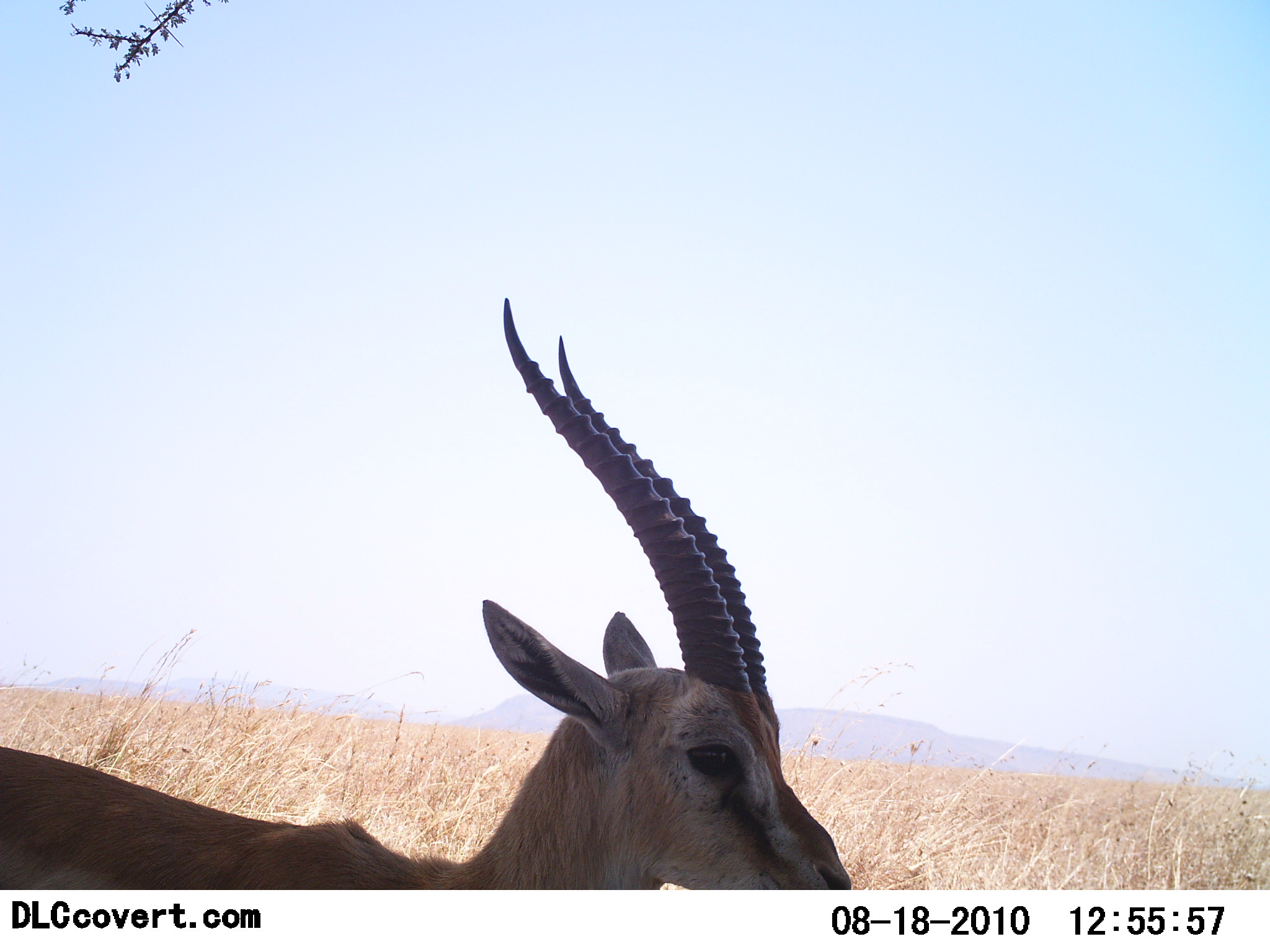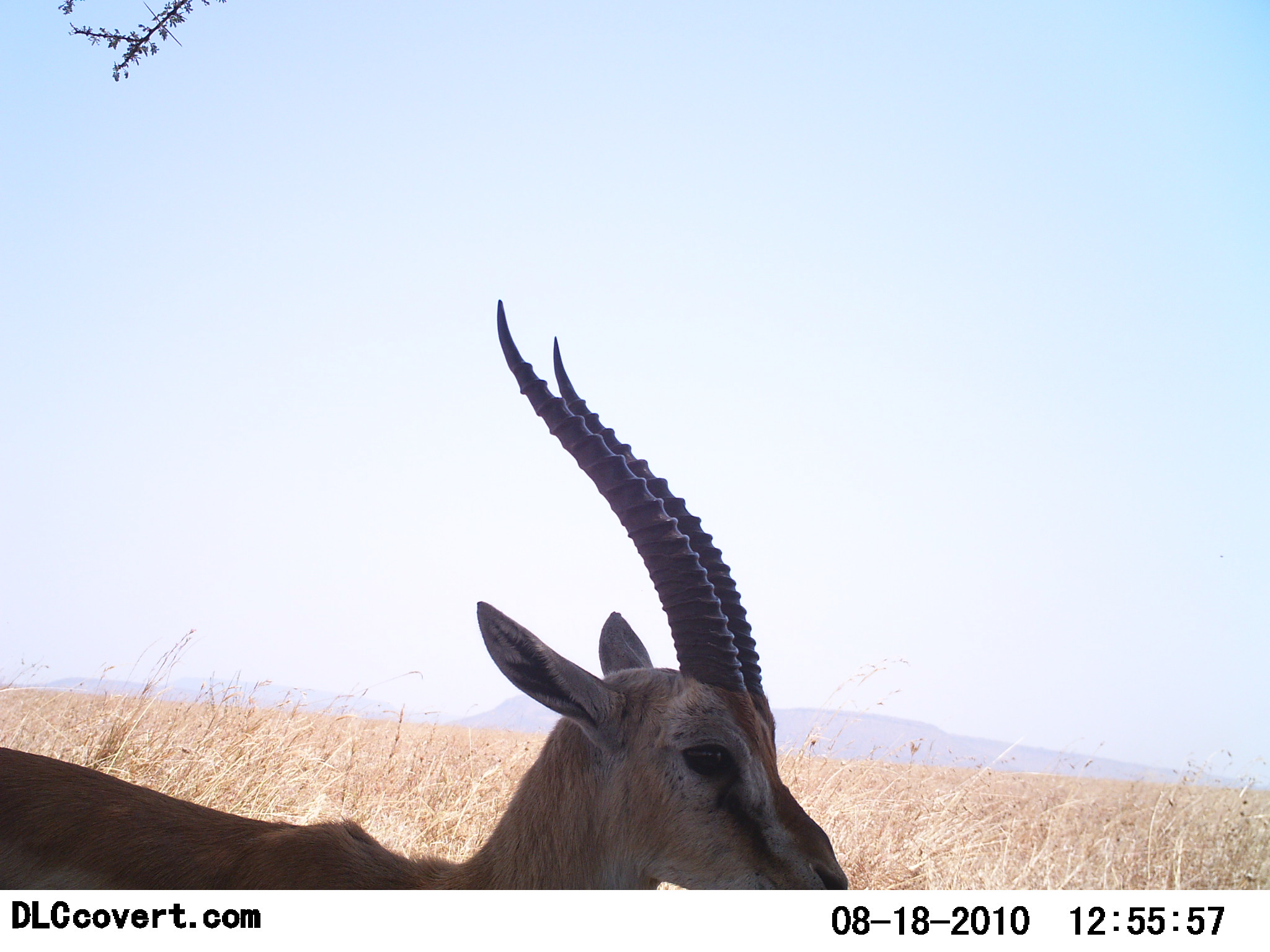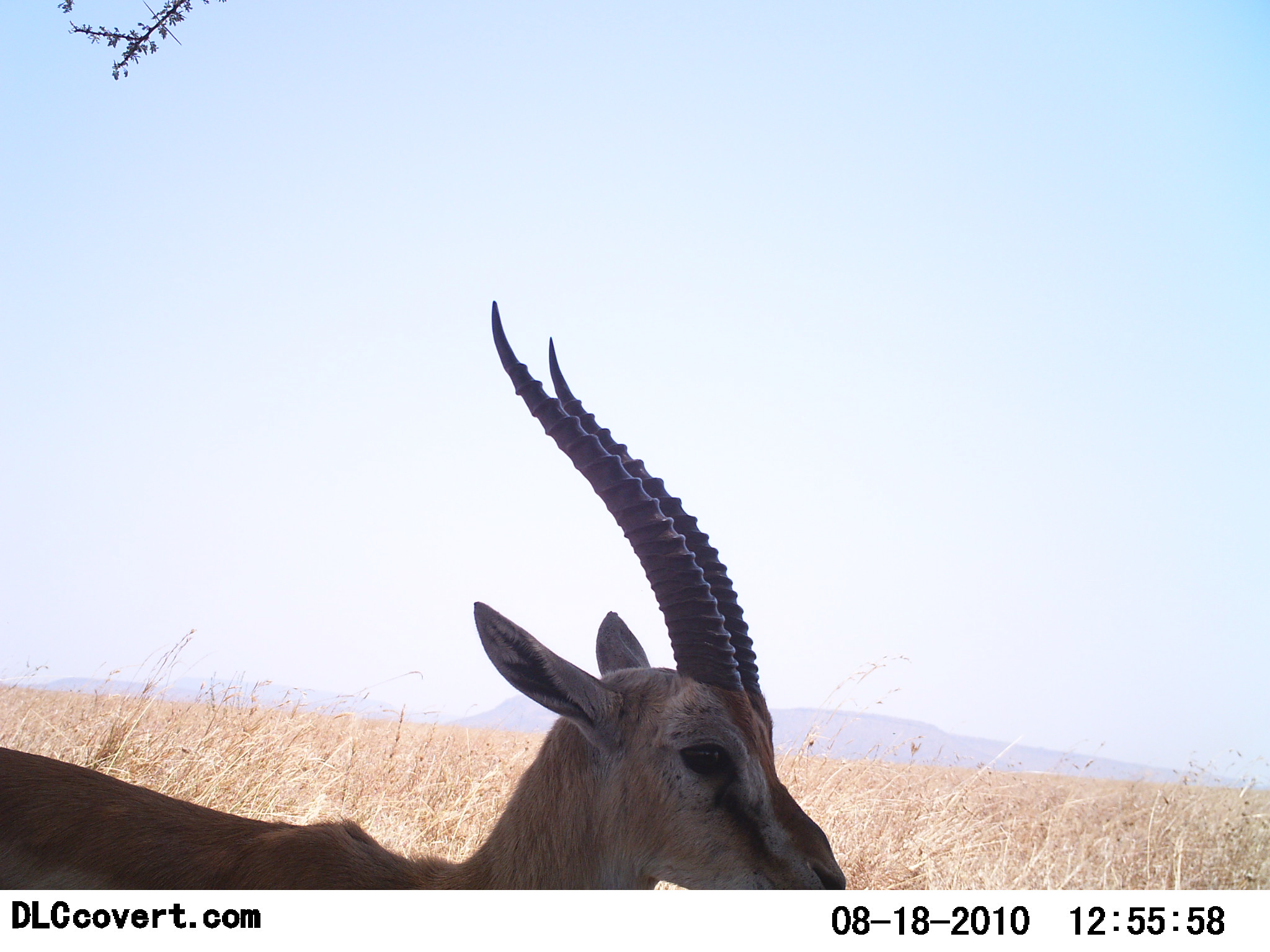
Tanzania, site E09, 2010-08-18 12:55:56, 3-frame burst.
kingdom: Animalia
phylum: Chordata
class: Mammalia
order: Artiodactyla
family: Bovidae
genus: Eudorcas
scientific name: Eudorcas thomsonii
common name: thomson's gazelle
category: gazellethomsons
Gazellethomsons (thomson's gazelle) (Eudorcas thomsonii), count 1. Behavior (volunteer vote fractions): standing 100%, resting 0%, moving 0%, interacting 0%. Young present (vote fraction): 0%. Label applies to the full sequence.